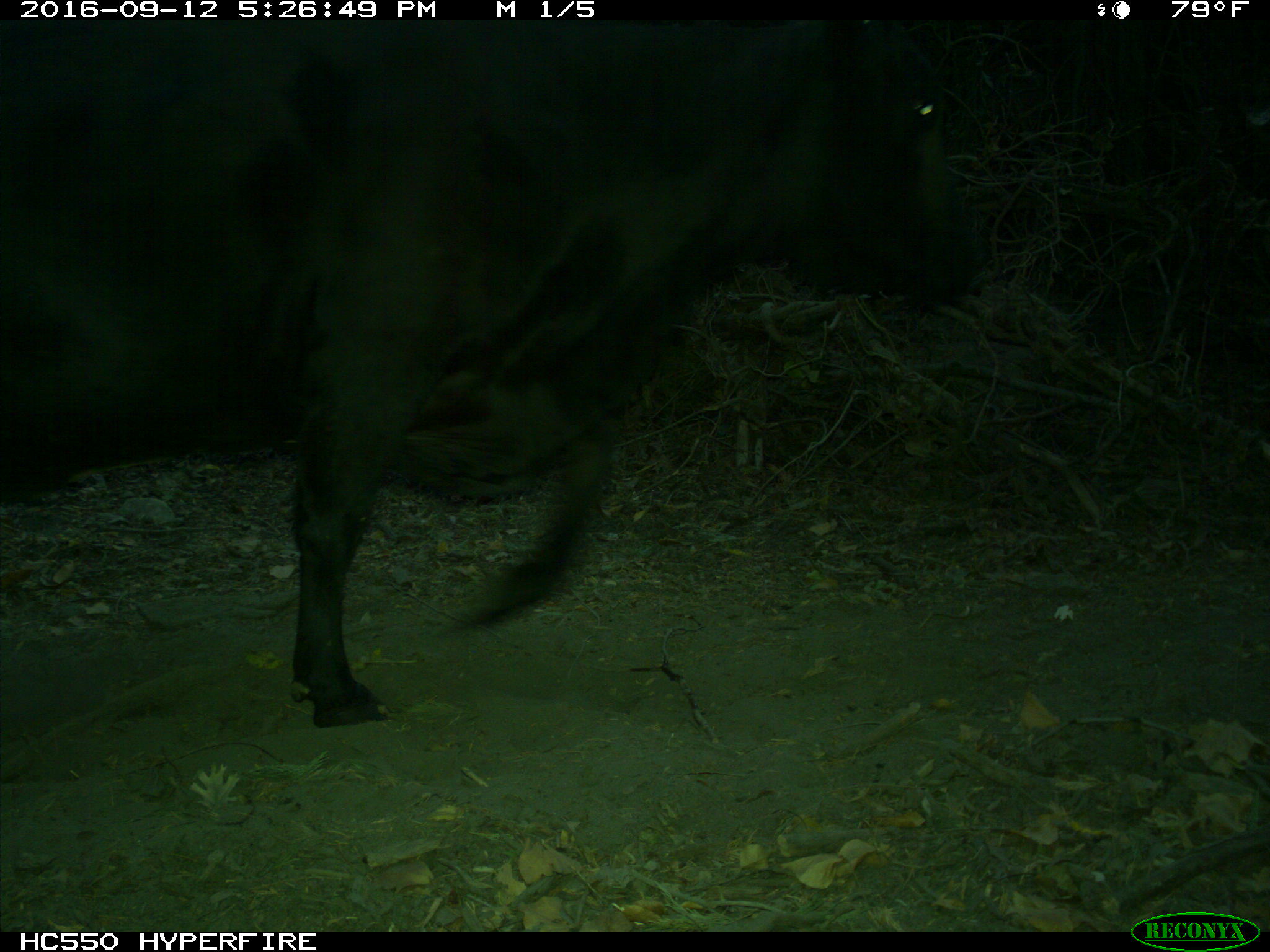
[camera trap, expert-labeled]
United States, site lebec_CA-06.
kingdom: Animalia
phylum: Chordata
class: Mammalia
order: Artiodactyla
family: Bovidae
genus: Bos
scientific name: Bos taurus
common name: domestic cow